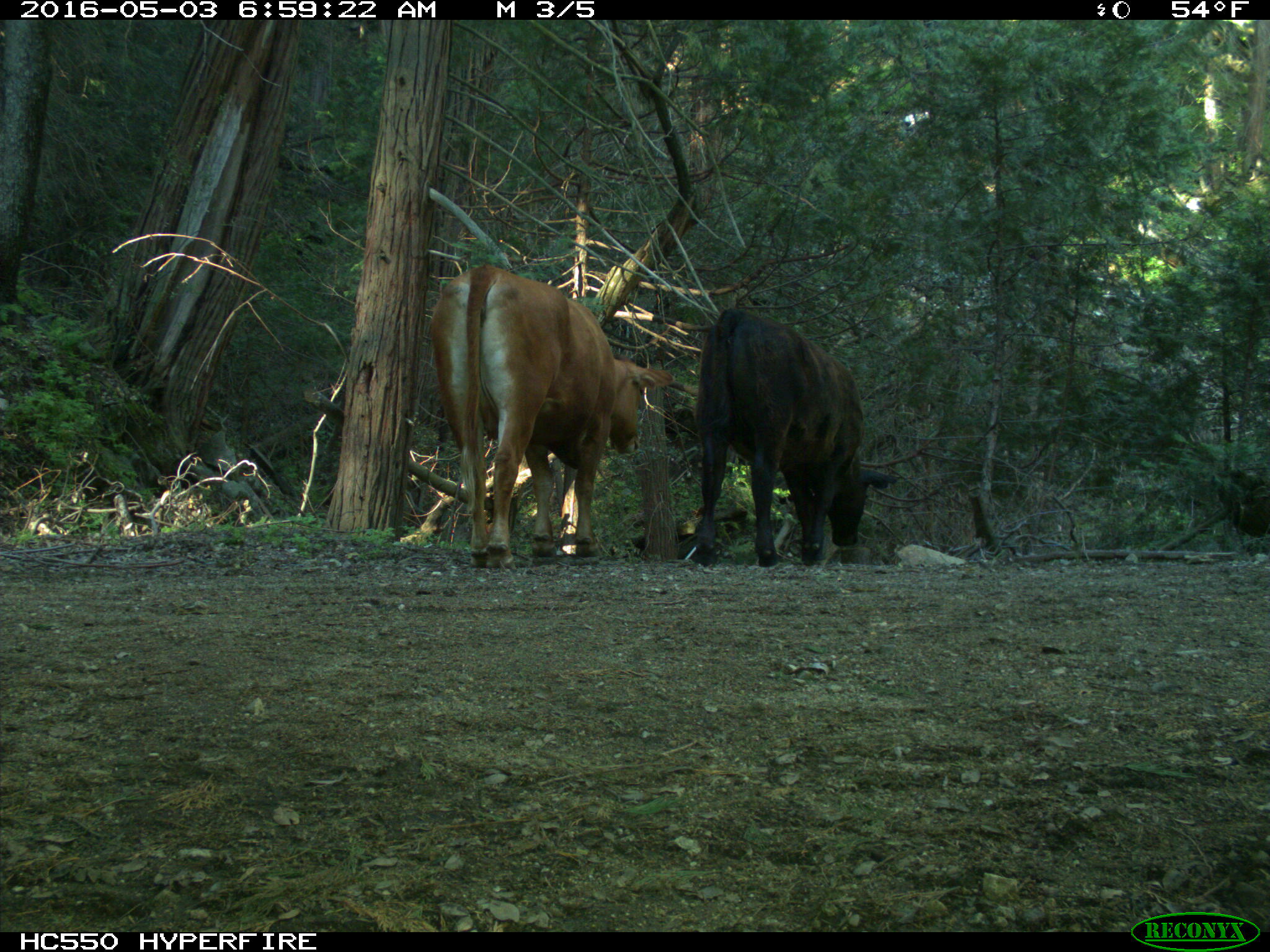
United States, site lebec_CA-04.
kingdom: Animalia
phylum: Chordata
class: Mammalia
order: Artiodactyla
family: Bovidae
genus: Bos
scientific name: Bos taurus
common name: domestic cow